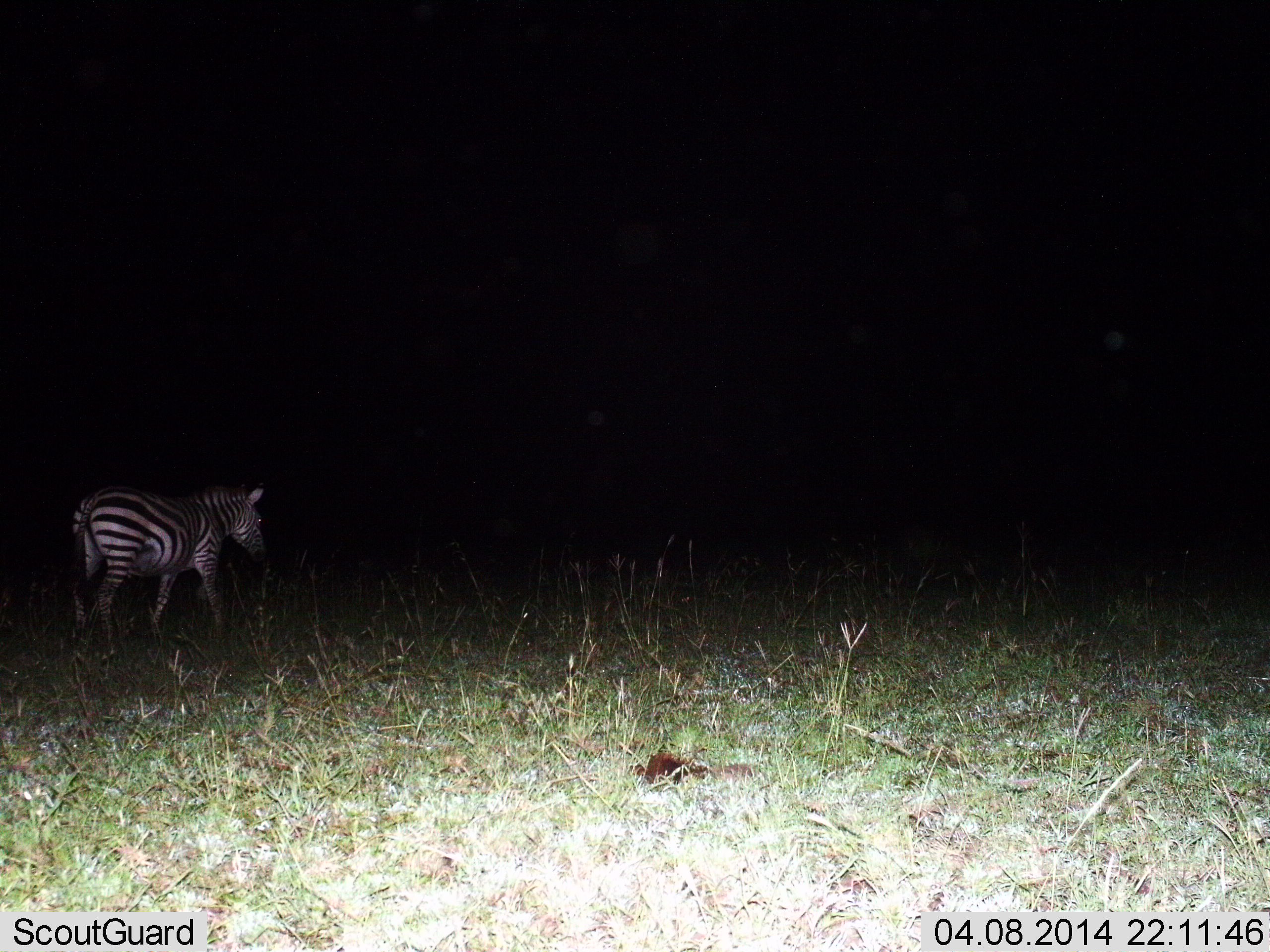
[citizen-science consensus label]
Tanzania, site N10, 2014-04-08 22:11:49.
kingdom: Animalia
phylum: Chordata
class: Mammalia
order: Perissodactyla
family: Equidae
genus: Equus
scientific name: Equus quagga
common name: plains zebra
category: zebra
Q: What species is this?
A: Zebra (plains zebra) (Equus quagga).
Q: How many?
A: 1.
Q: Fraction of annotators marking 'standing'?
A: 40%.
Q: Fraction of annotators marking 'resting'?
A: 0%.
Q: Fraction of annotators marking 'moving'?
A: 60%.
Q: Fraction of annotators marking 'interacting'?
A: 0%.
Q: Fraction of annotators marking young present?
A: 0%.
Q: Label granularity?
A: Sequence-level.